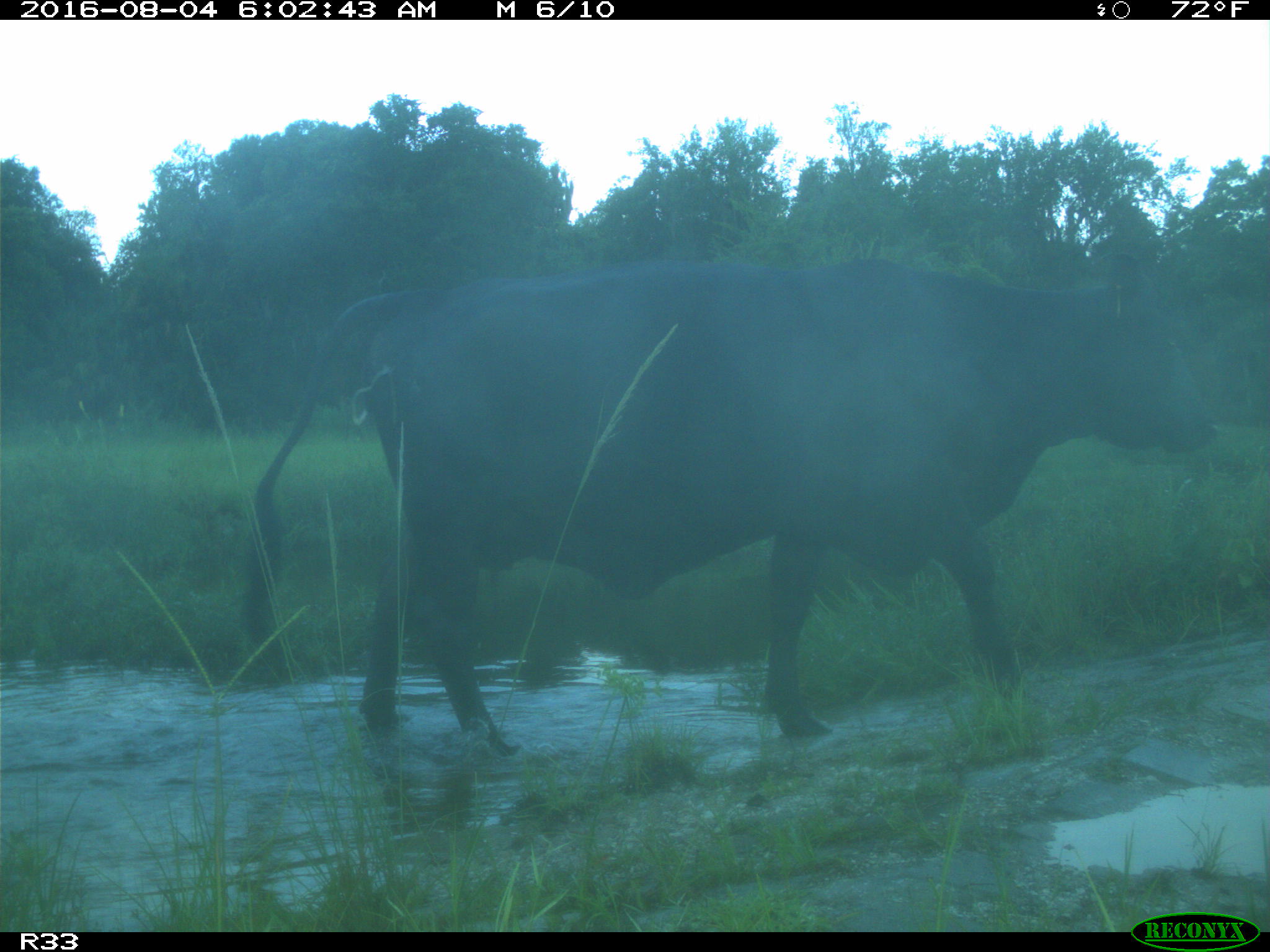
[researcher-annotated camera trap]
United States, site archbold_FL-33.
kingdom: Animalia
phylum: Chordata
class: Mammalia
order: Artiodactyla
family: Bovidae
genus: Bos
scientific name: Bos taurus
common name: domestic cow